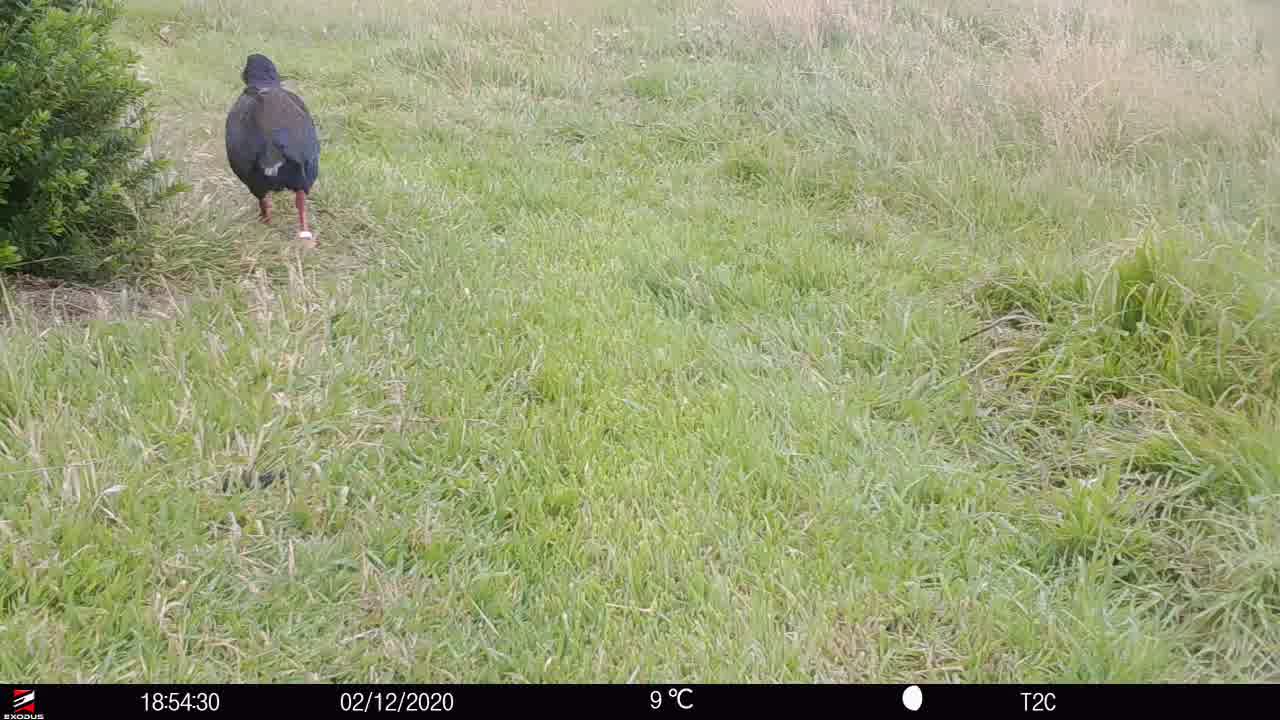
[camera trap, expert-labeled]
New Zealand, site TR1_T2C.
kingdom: Animalia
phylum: Chordata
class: Aves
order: Gruiformes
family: Rallidae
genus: Porphyrio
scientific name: Porphyrio mantelli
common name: takahe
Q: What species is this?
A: Takahe (Porphyrio mantelli).